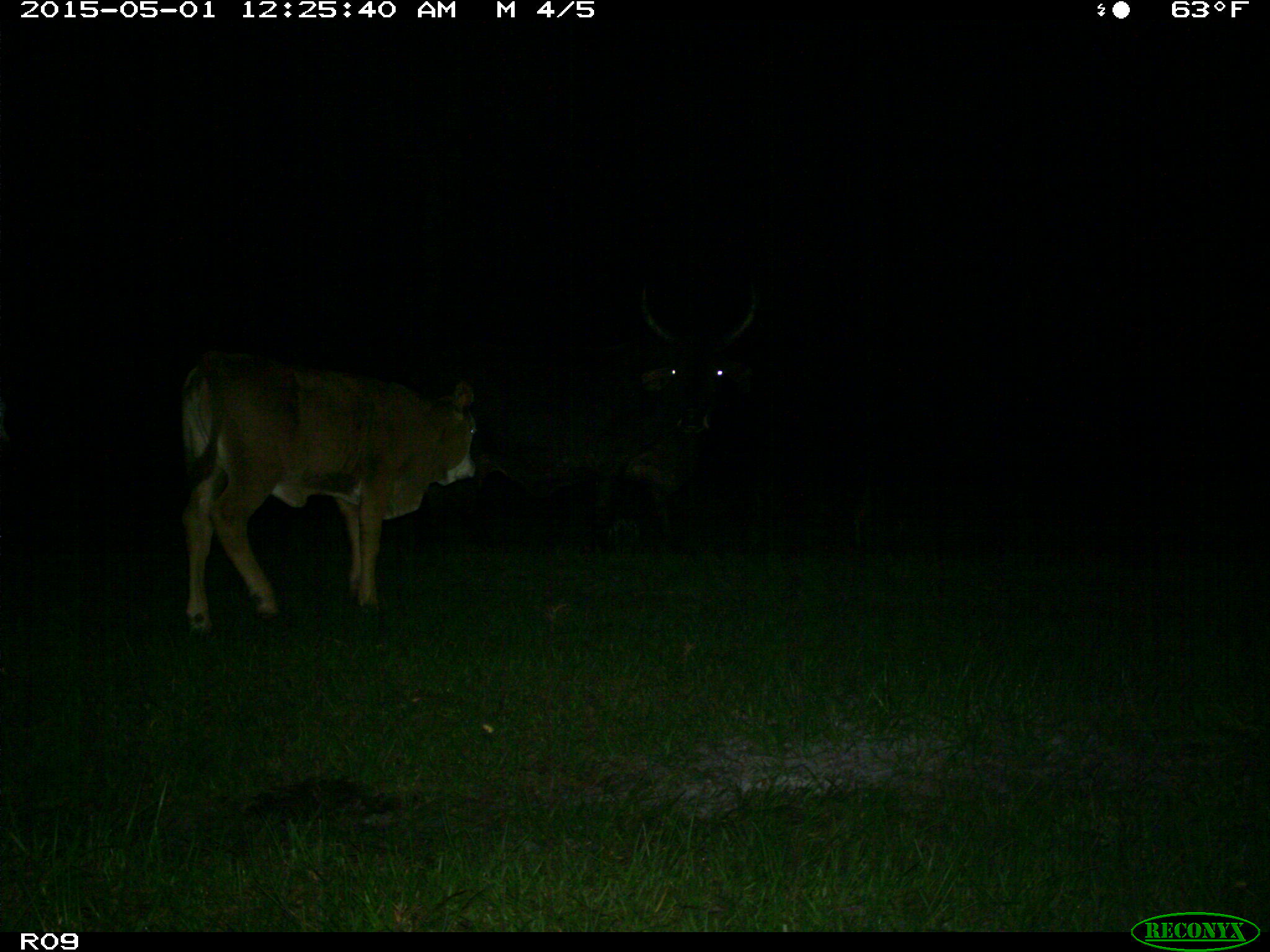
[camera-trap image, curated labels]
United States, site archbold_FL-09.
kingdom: Animalia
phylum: Chordata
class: Mammalia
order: Artiodactyla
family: Bovidae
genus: Bos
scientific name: Bos taurus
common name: domestic cow